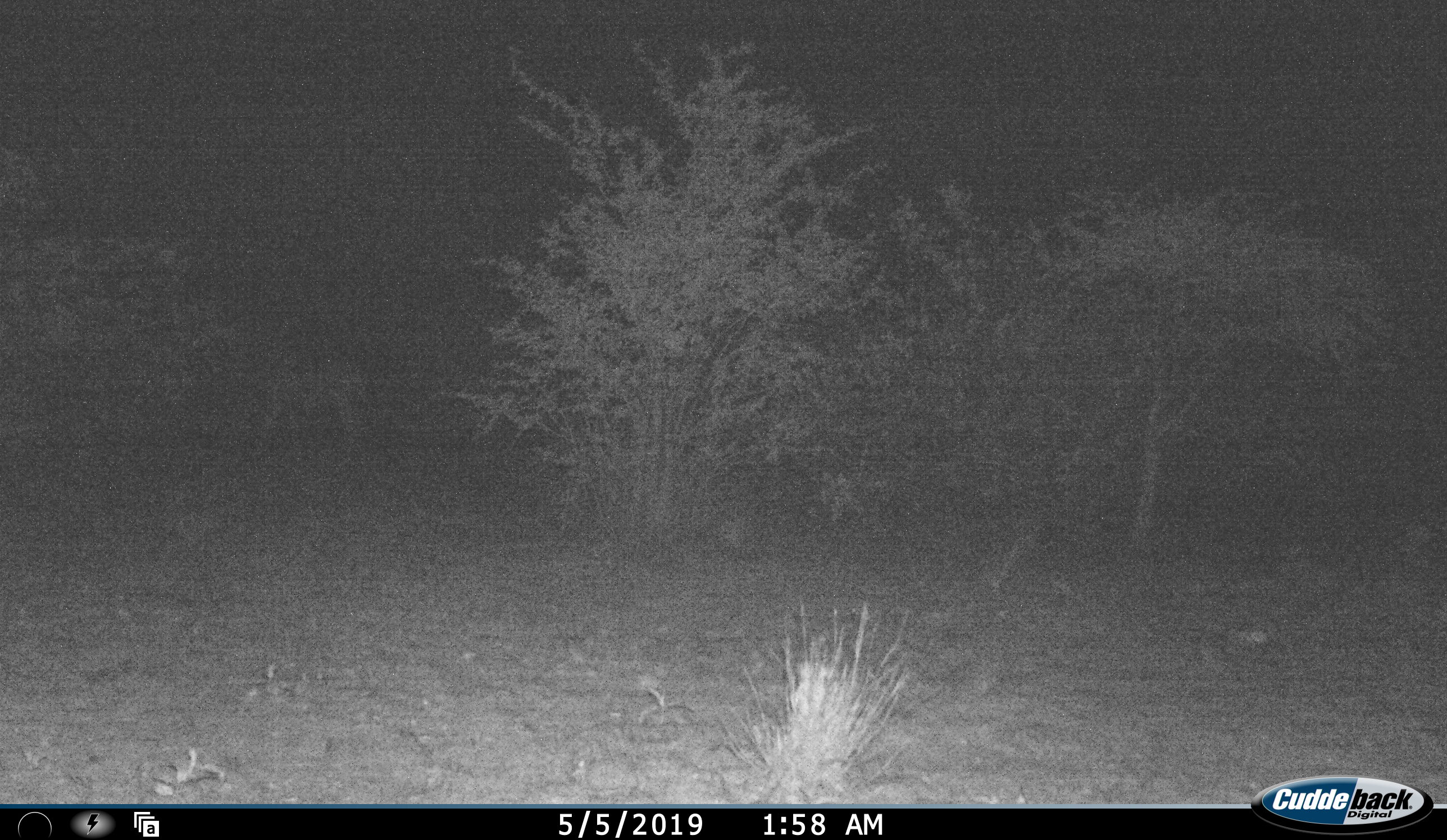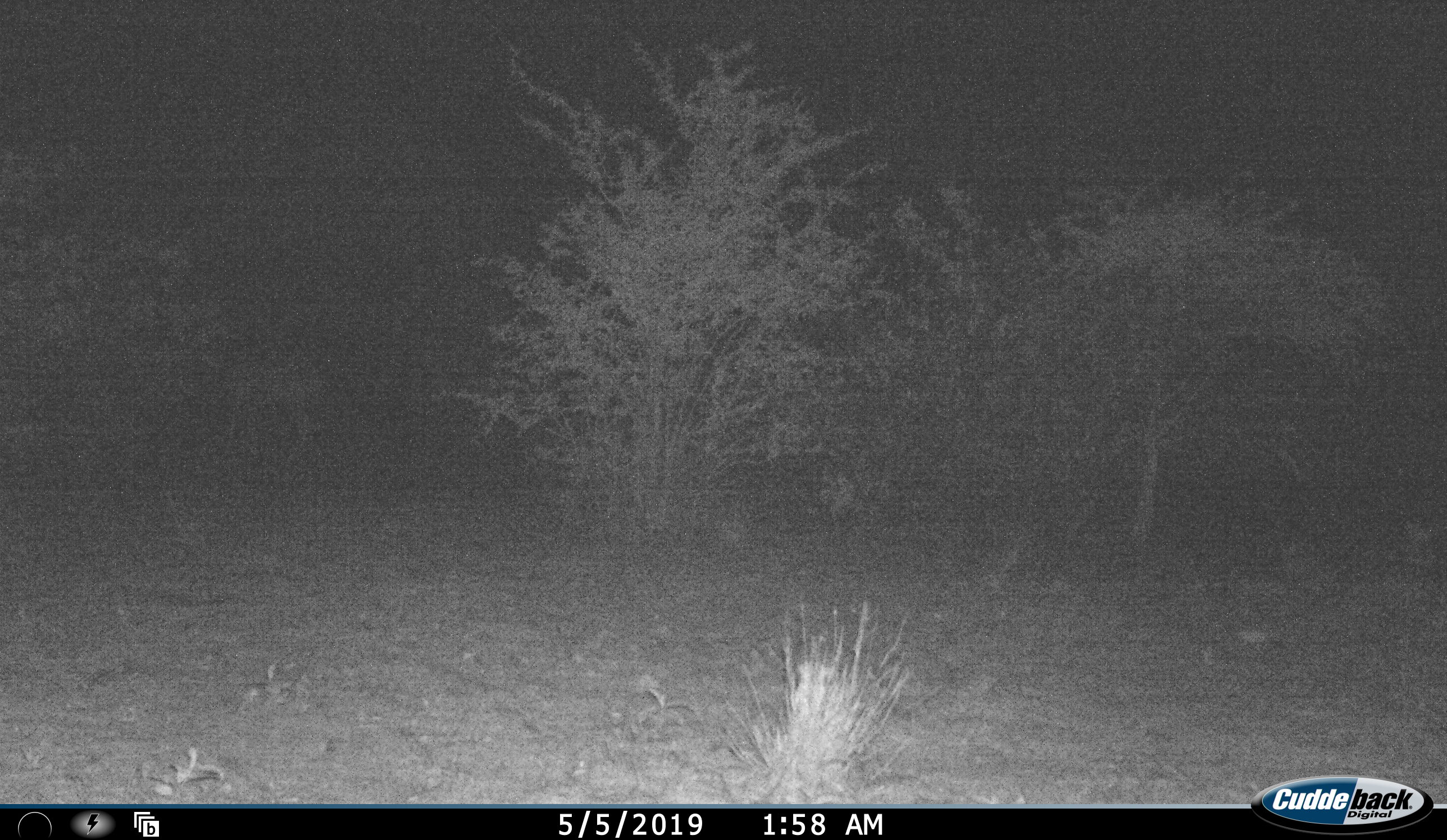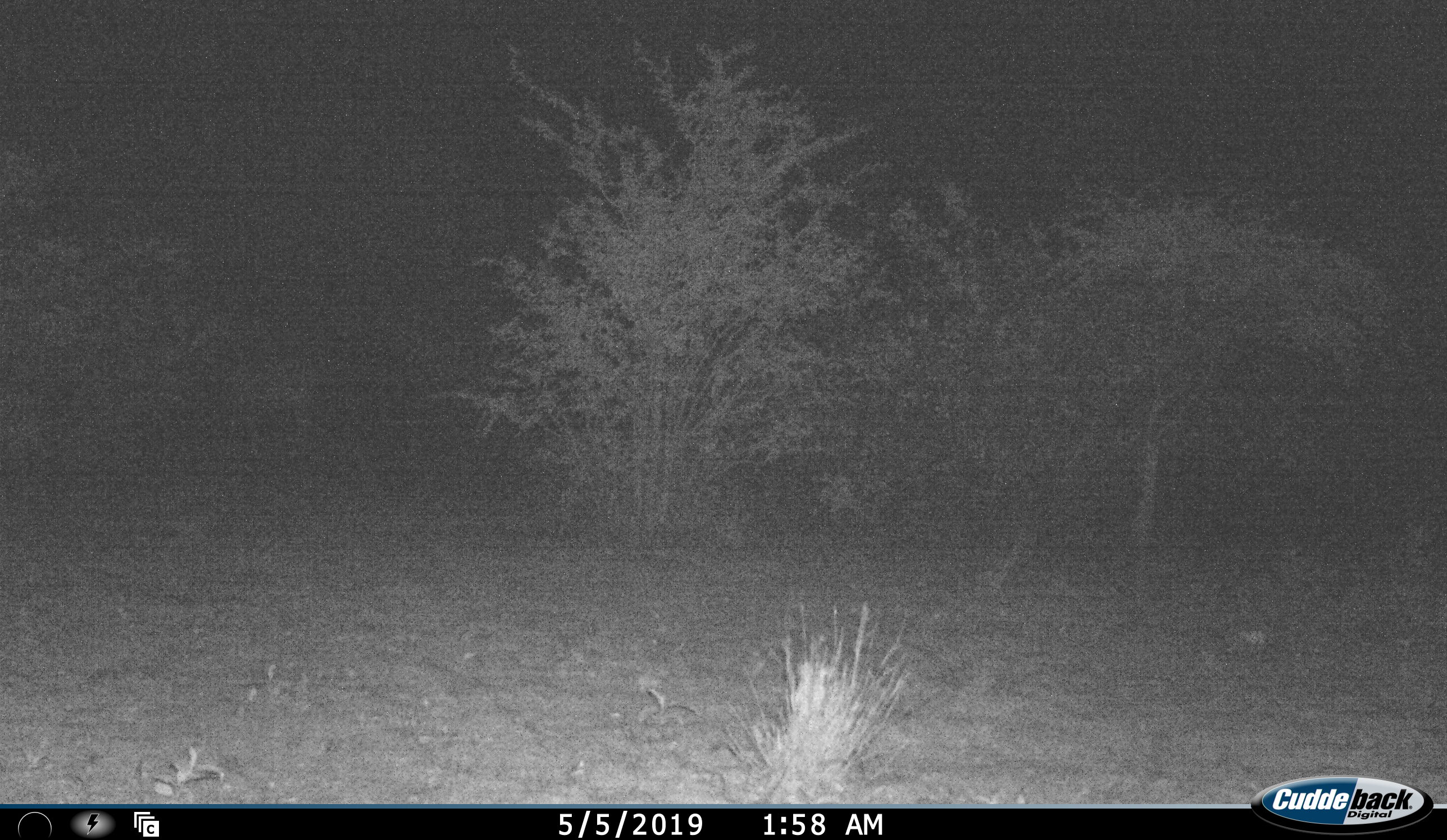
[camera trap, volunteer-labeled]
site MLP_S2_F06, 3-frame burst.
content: unidentified animal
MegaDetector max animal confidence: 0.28